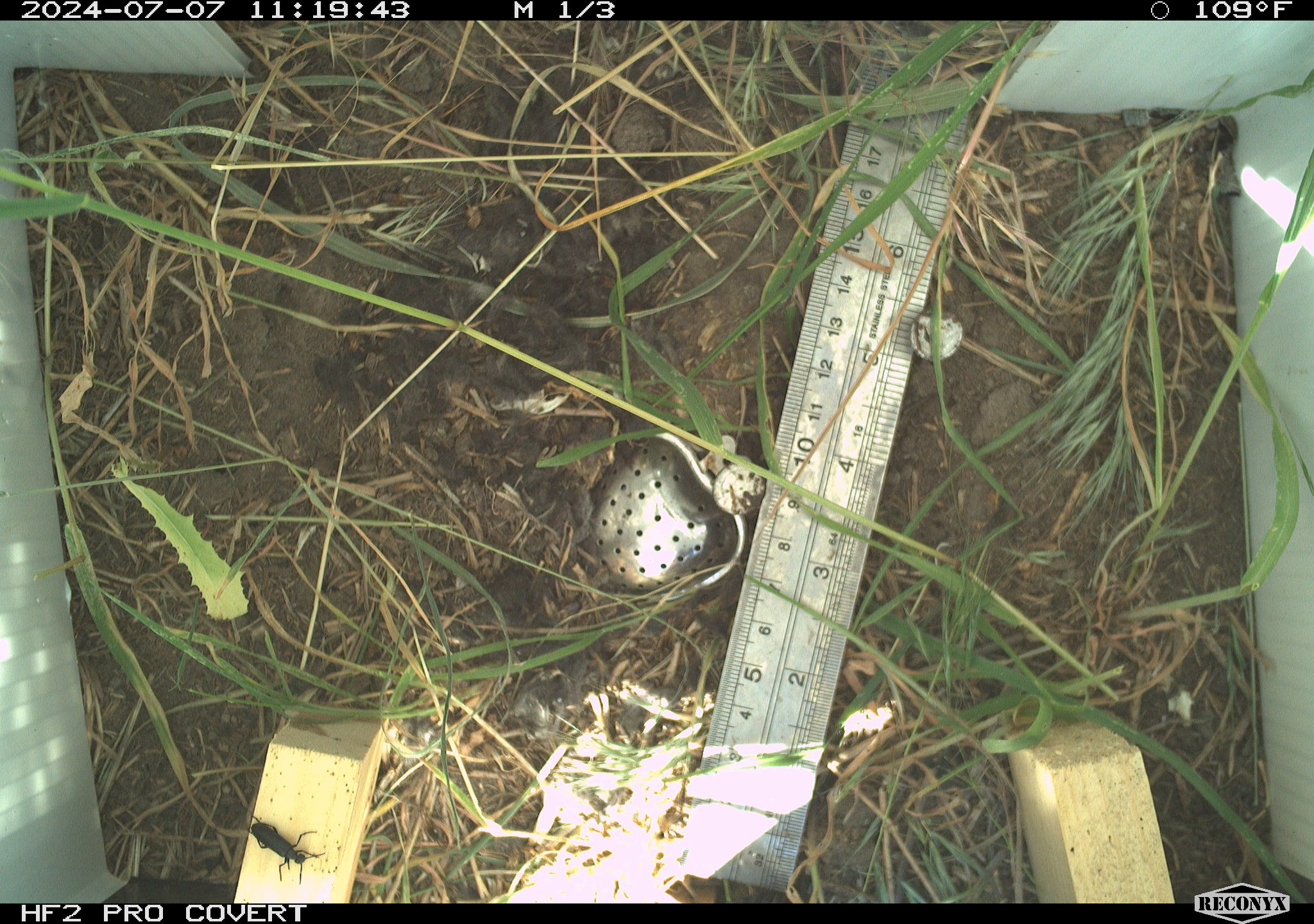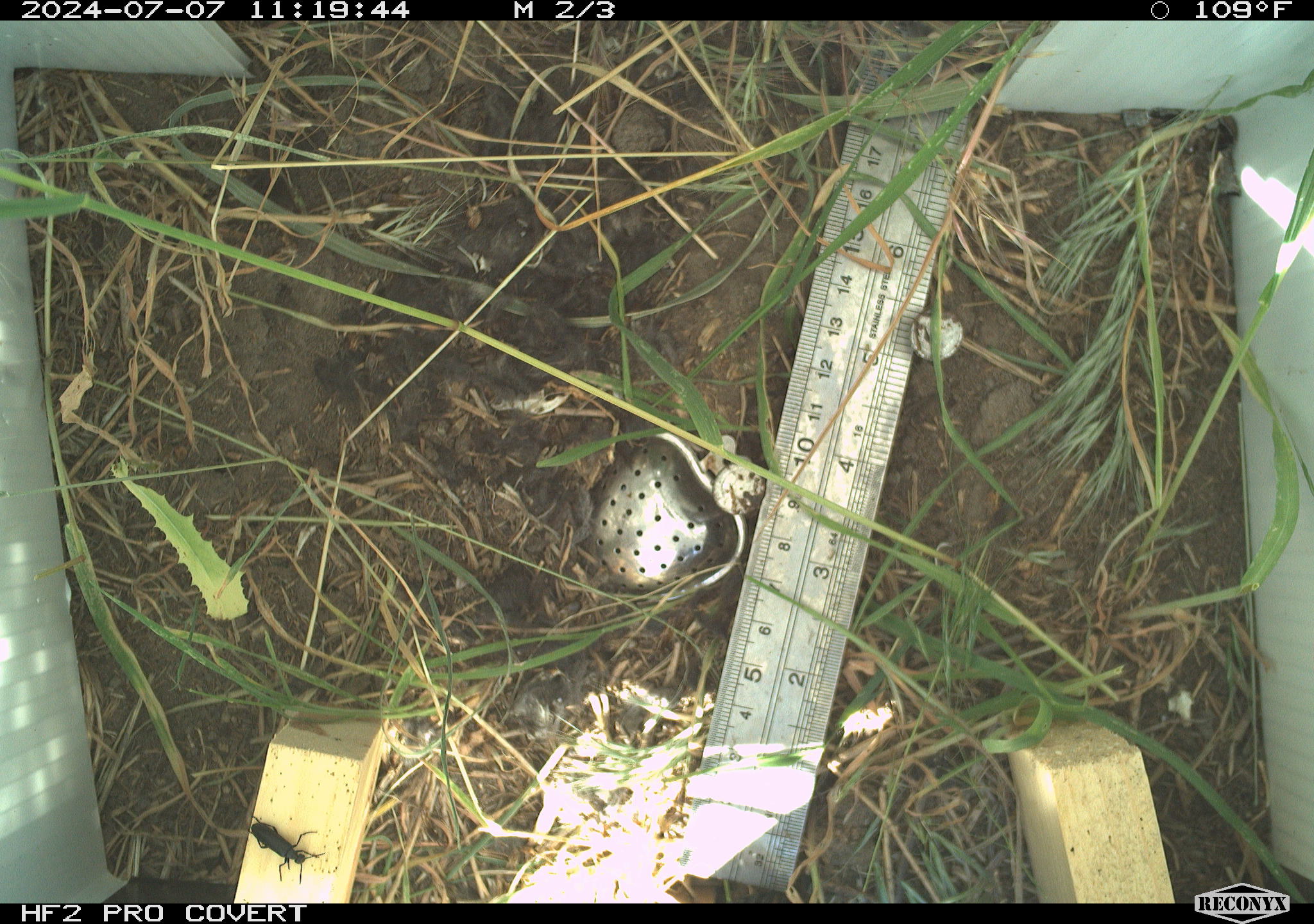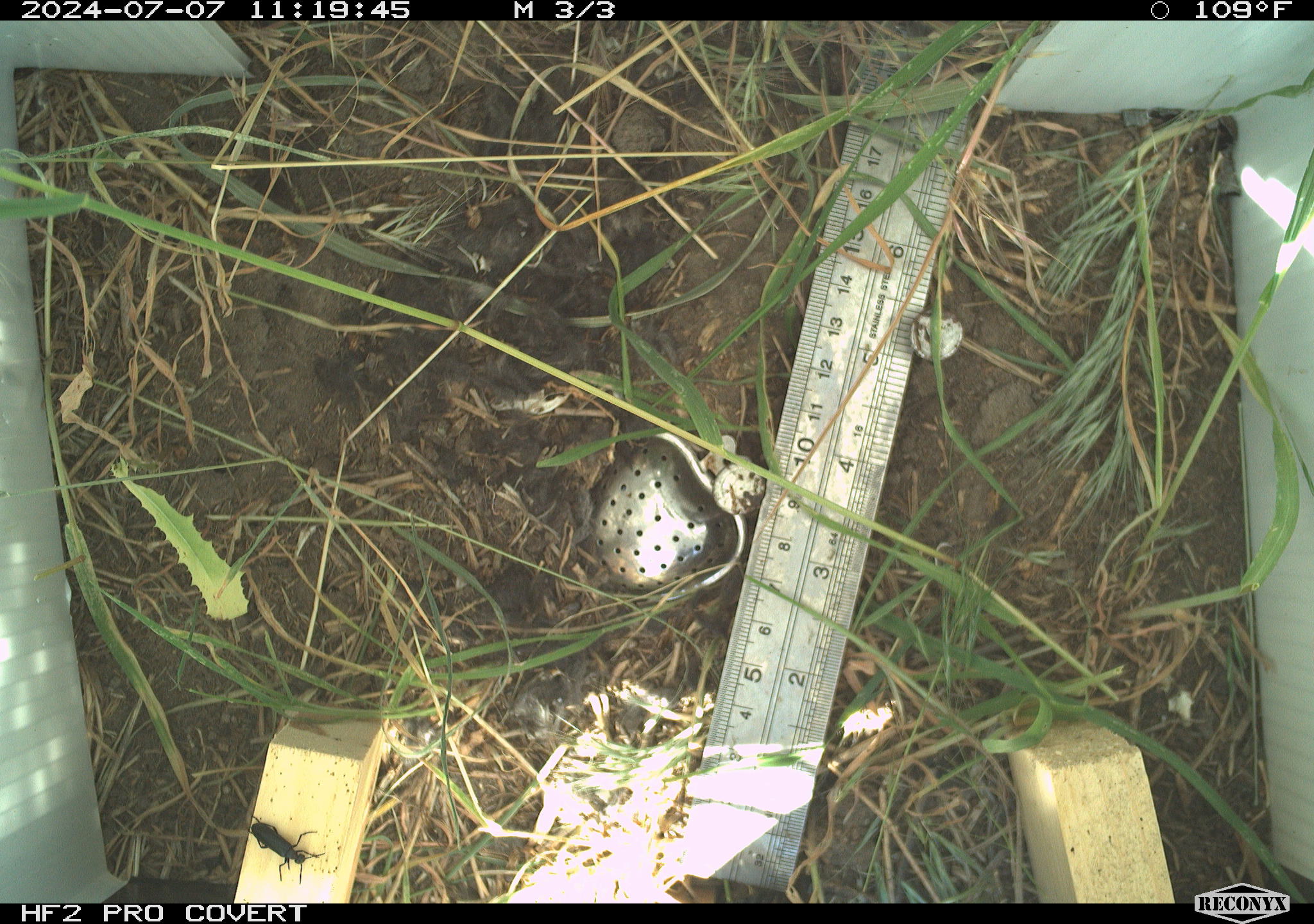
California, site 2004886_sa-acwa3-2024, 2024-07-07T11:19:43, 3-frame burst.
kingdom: Animalia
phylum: Arthropoda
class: Insecta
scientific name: Insecta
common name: insect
Insect (Insecta).